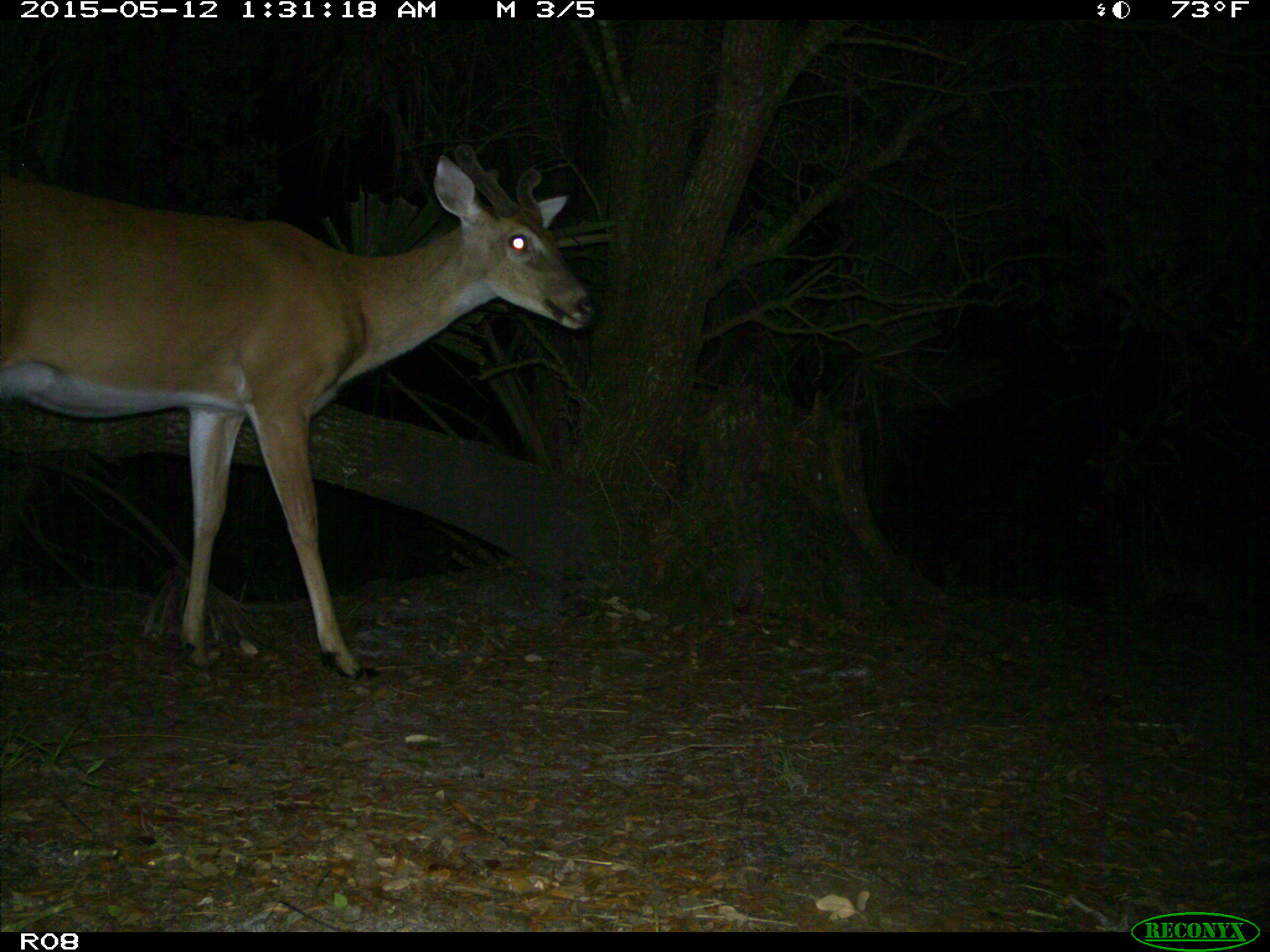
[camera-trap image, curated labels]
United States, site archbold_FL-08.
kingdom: Animalia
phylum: Chordata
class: Mammalia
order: Artiodactyla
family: Cervidae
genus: Odocoileus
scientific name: Odocoileus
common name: deer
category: unidentified deer